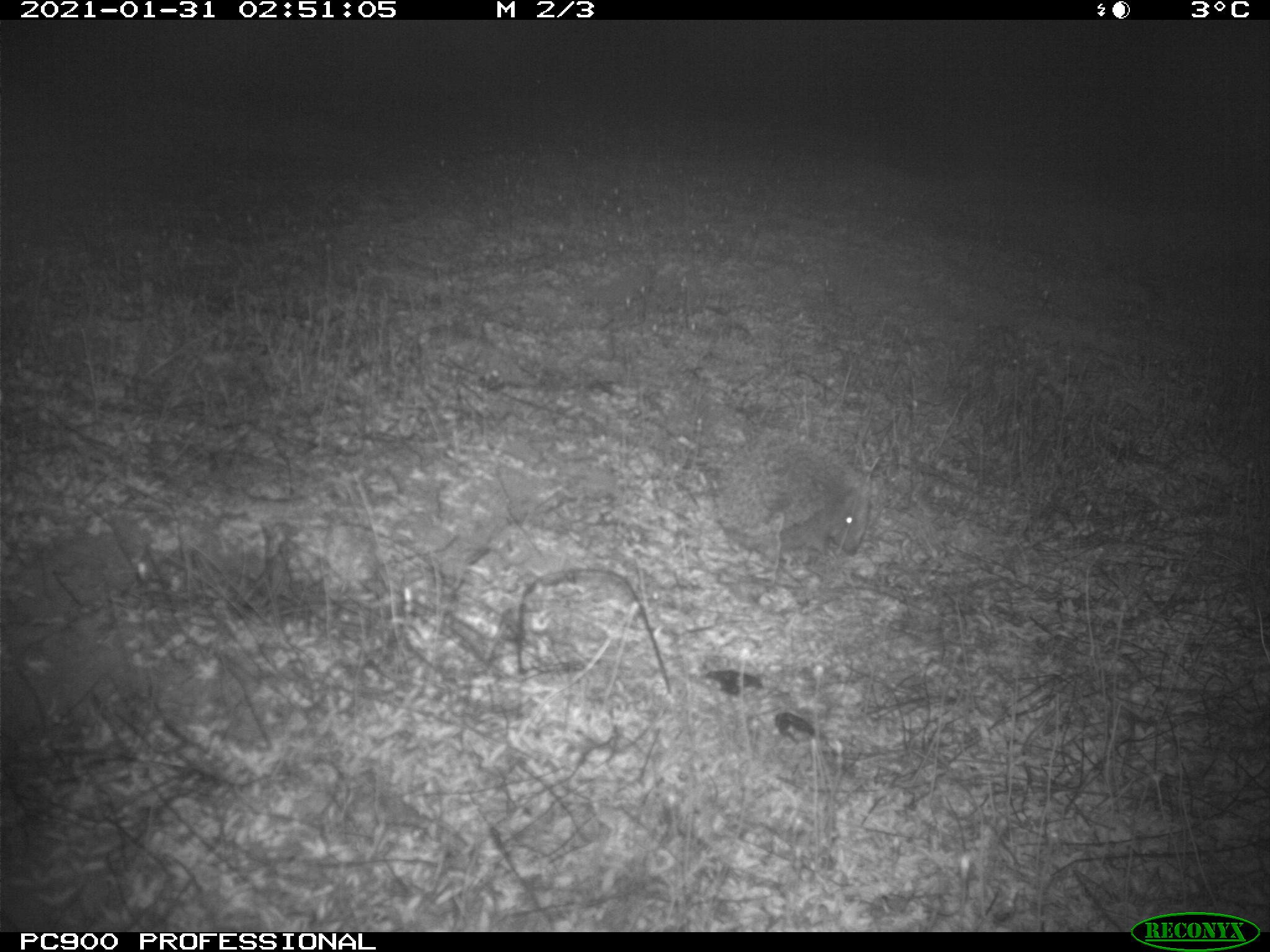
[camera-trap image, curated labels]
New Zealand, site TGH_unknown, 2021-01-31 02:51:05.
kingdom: Animalia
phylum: Chordata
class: Mammalia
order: Eulipotyphla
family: Erinaceidae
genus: Erinaceus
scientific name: Erinaceus europaeus europaeus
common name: european hedgehog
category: hedgehog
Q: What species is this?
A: Hedgehog (european hedgehog) (Erinaceus europaeus europaeus).